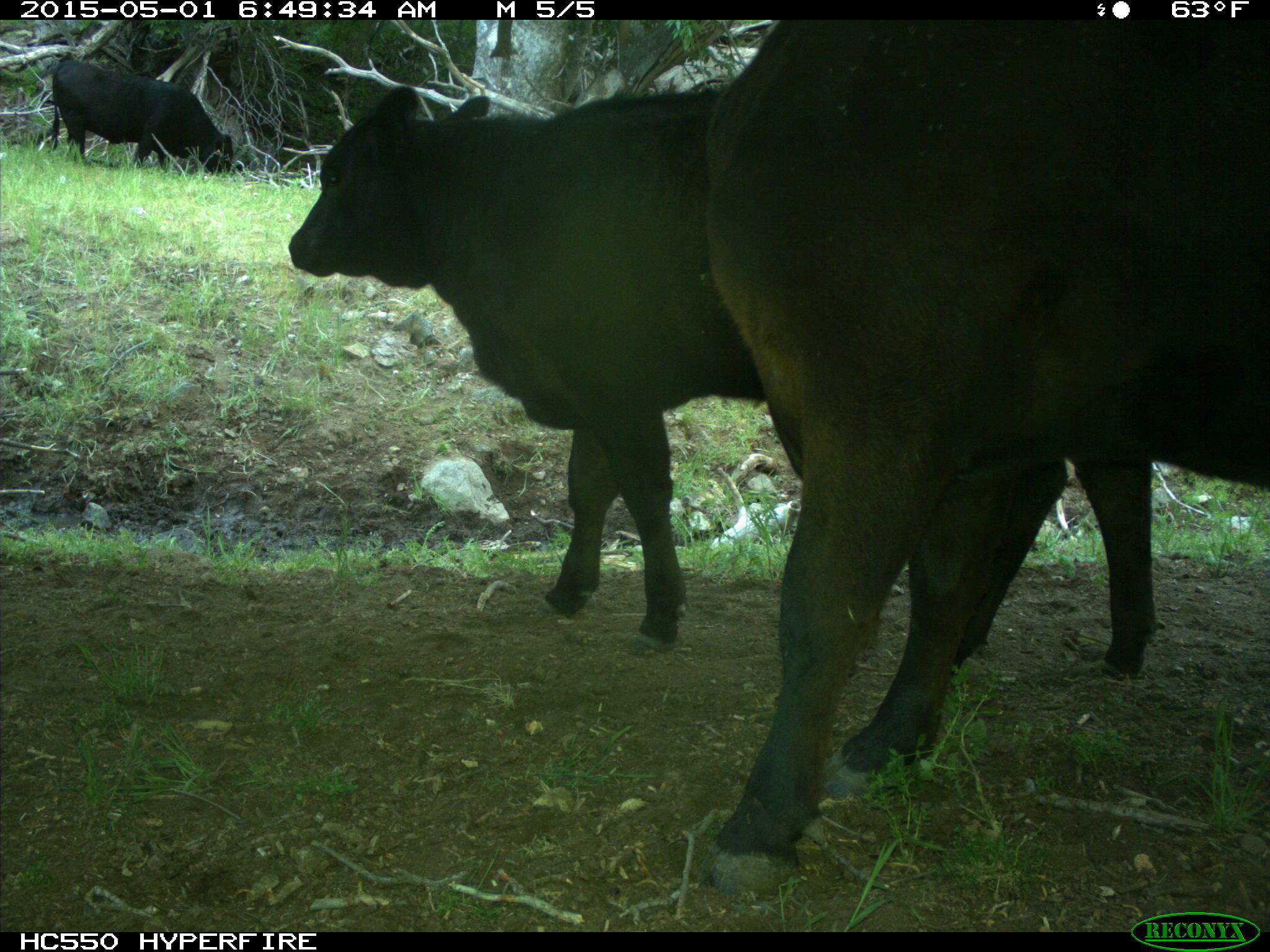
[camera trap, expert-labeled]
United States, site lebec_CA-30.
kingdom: Animalia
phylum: Chordata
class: Mammalia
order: Artiodactyla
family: Bovidae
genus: Bos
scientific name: Bos taurus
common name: domestic cow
Bos taurus (domestic cow).